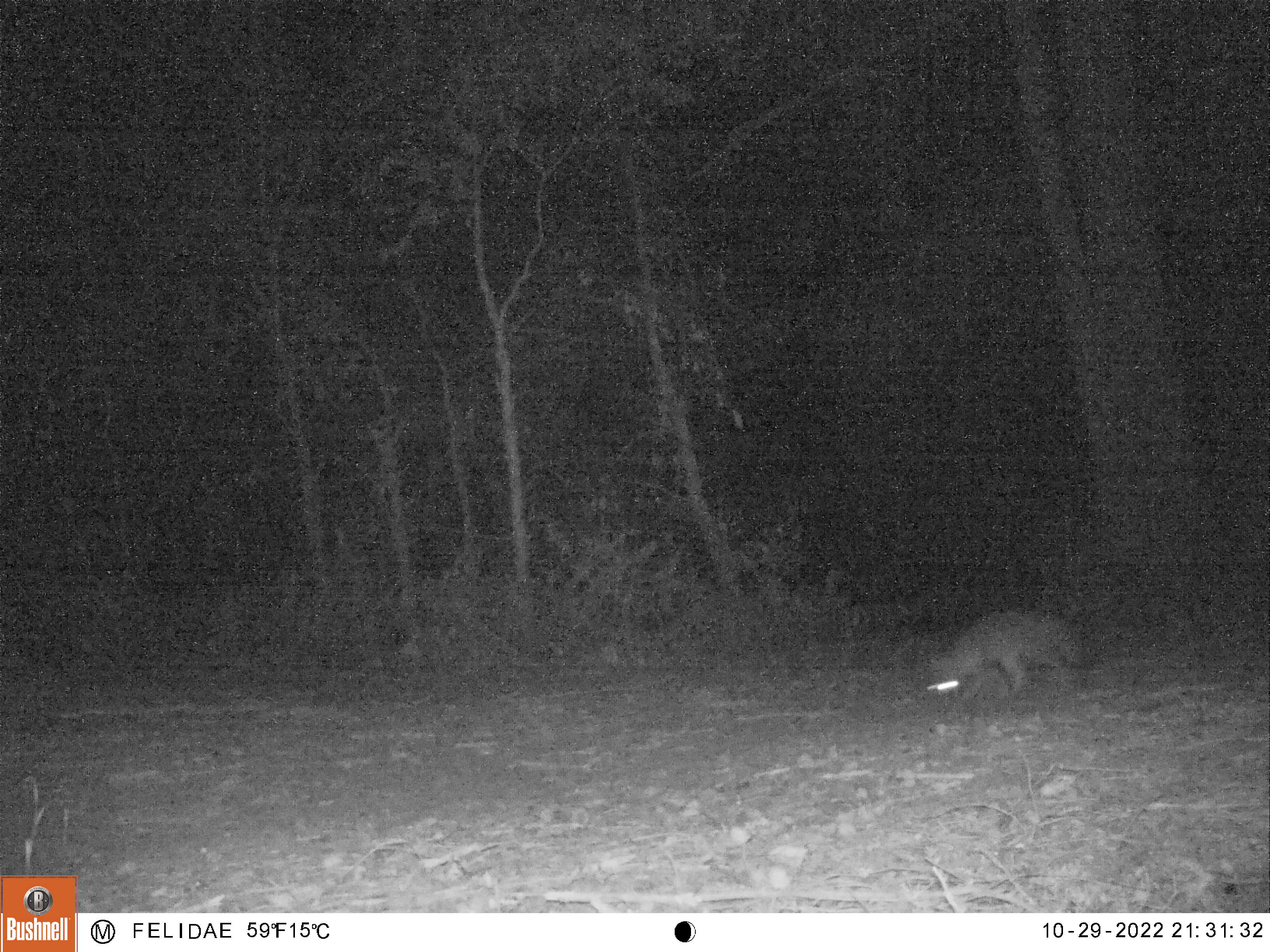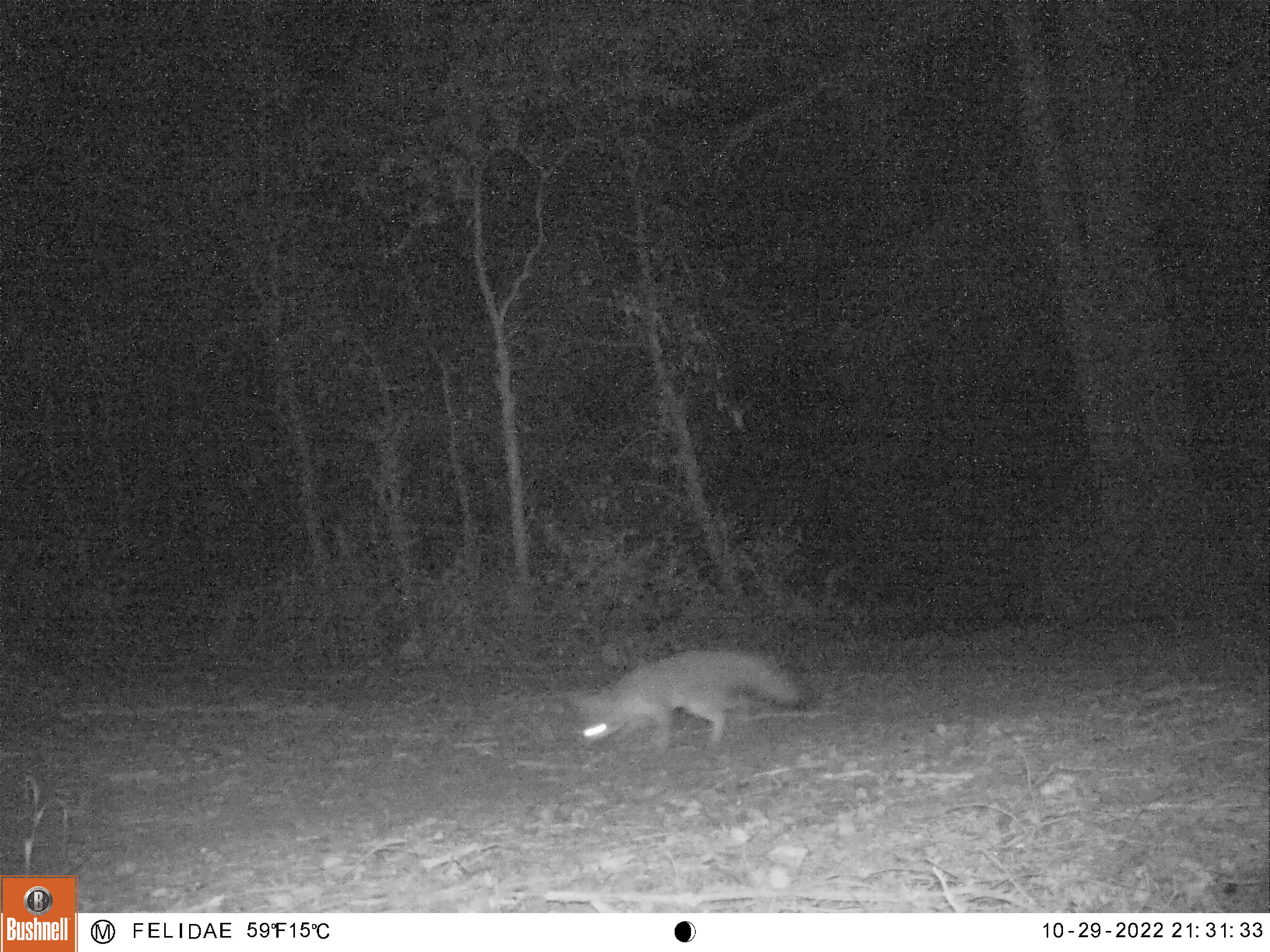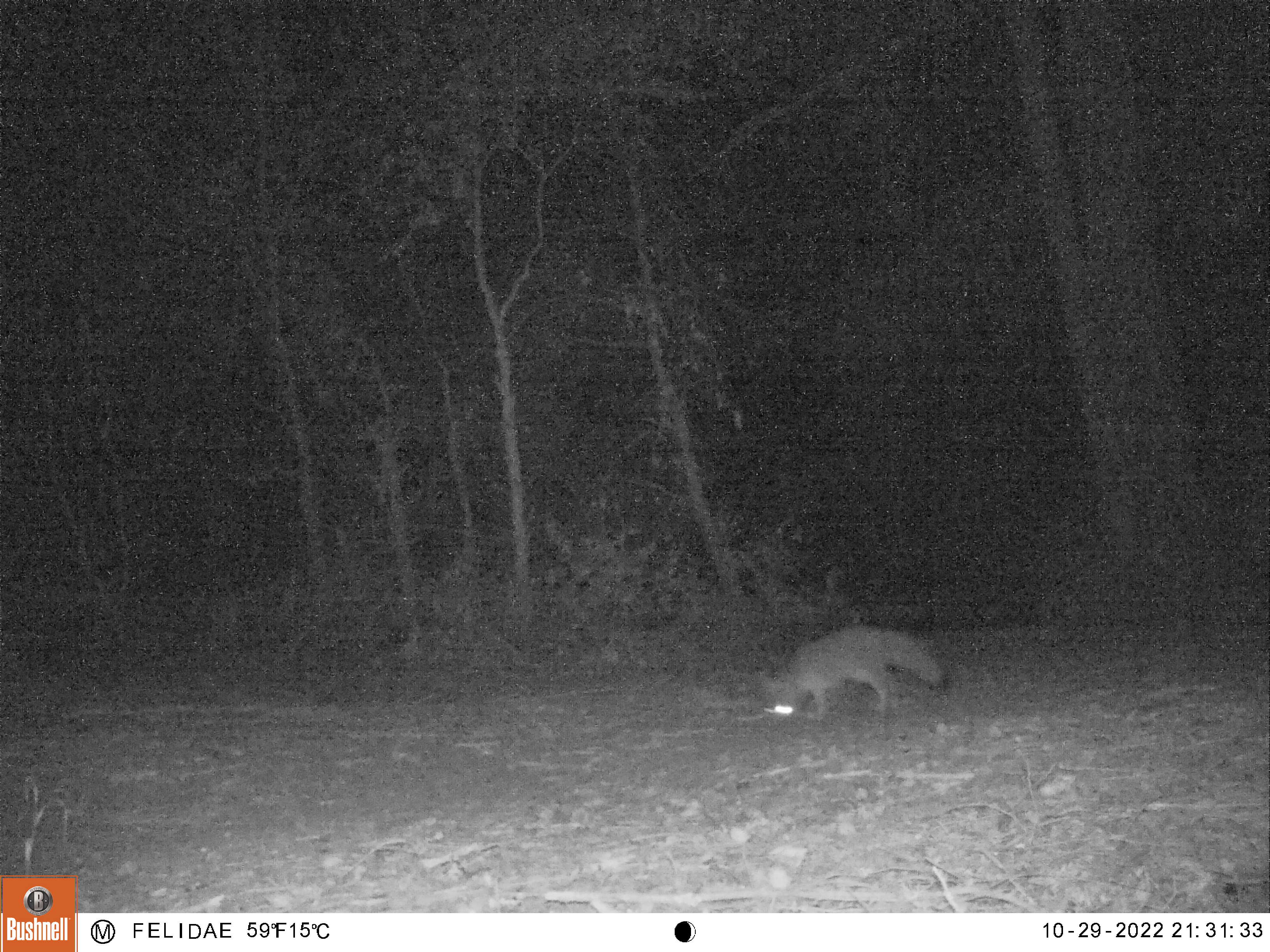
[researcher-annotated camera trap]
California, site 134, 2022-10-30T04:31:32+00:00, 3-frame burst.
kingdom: Animalia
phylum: Chordata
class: Mammalia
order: Carnivora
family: Canidae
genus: Urocyon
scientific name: Urocyon cinereoargenteus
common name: gray fox